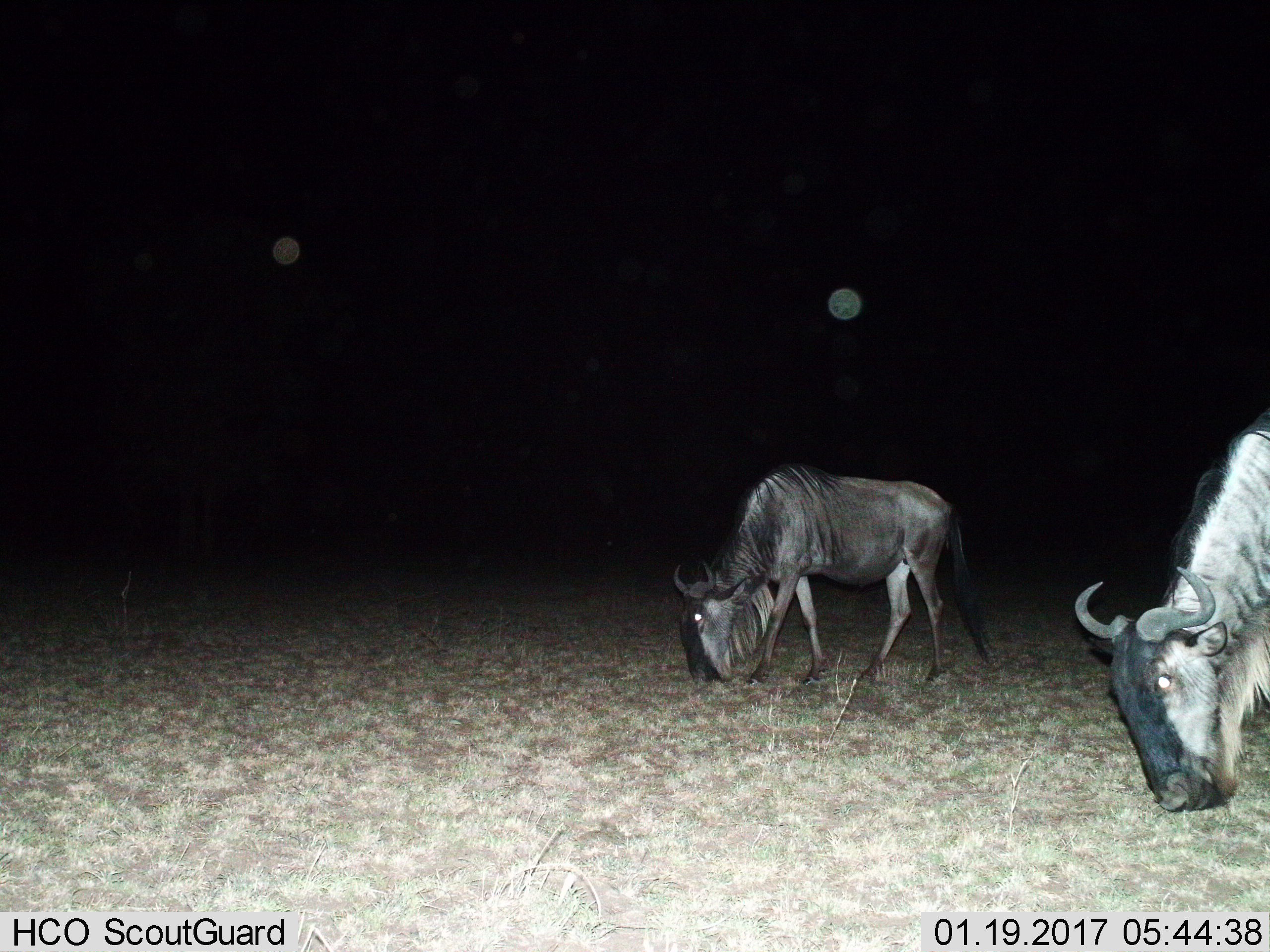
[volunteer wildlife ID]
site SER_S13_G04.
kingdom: Animalia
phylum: Chordata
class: Mammalia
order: Artiodactyla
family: Bovidae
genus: Connochaetes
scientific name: Connochaetes taurinus taurinus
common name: blue wildebeest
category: wildebeestblue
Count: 2.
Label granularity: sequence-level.